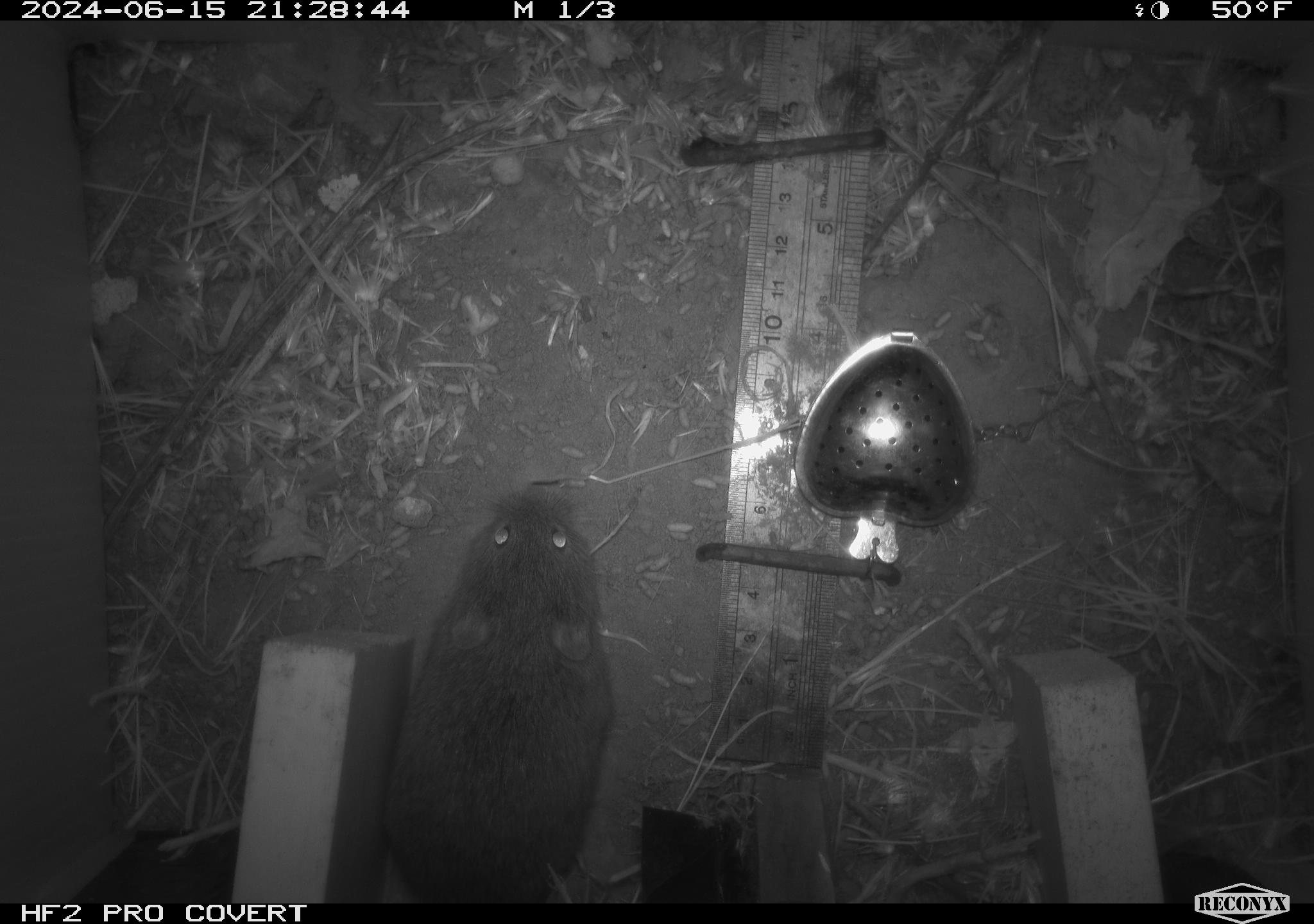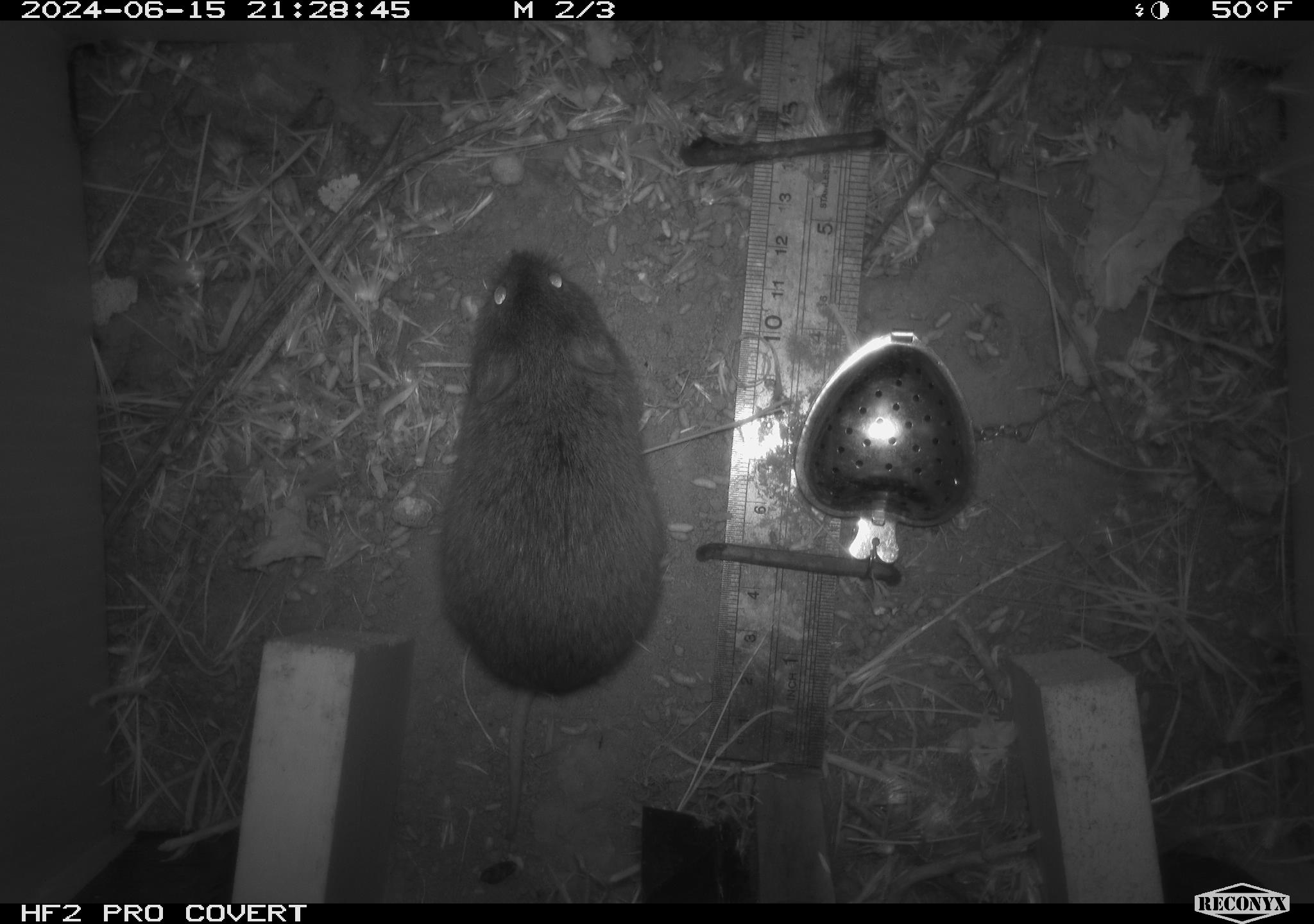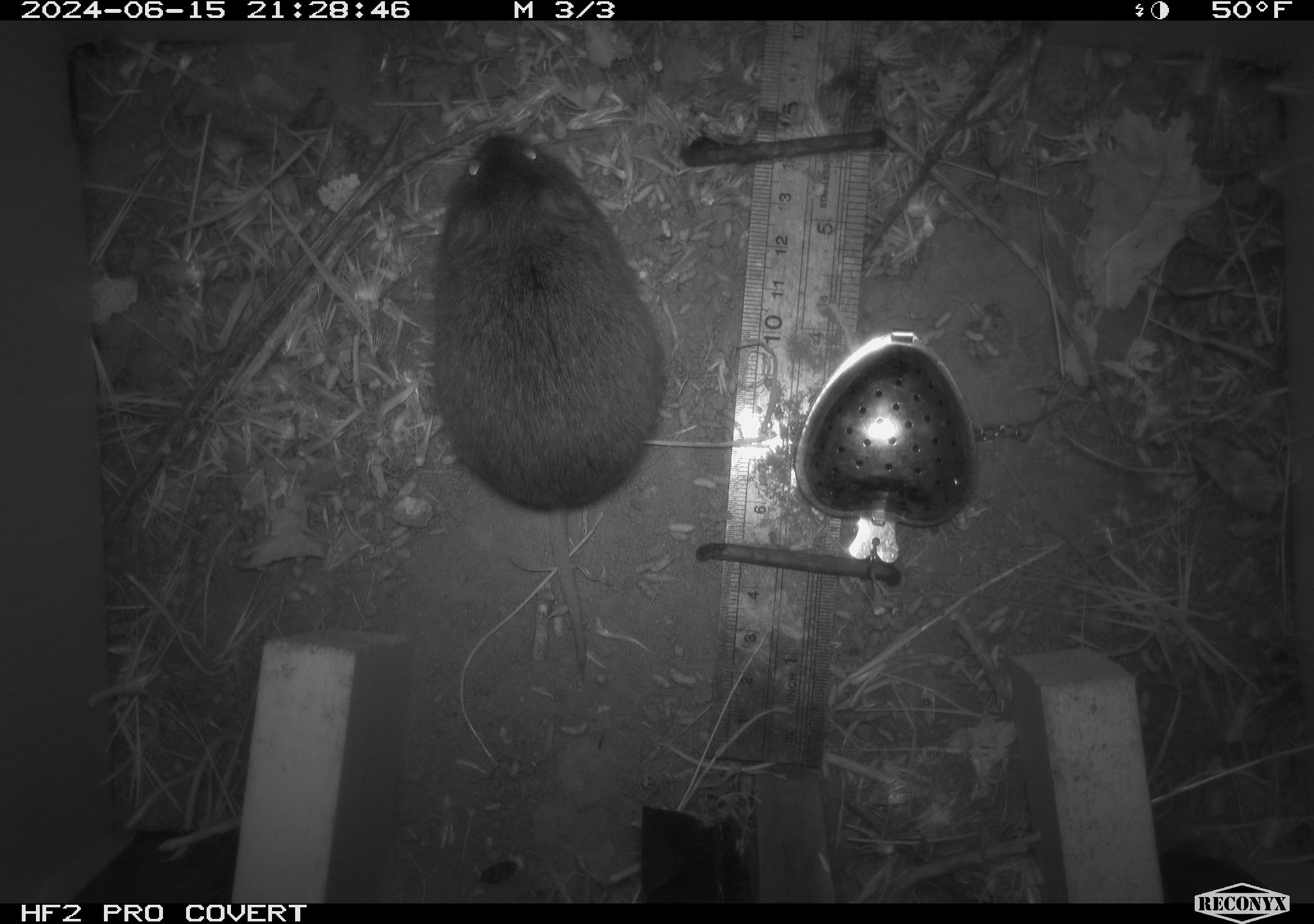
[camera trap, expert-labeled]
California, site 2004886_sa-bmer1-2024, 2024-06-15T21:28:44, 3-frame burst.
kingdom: Animalia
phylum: Chordata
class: Mammalia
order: Rodentia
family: Cricetidae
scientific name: Cricetidae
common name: hamsters, voles, lemmings, and allies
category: cricetidae family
Cricetidae family (hamsters, voles, lemmings, and allies) (Cricetidae).